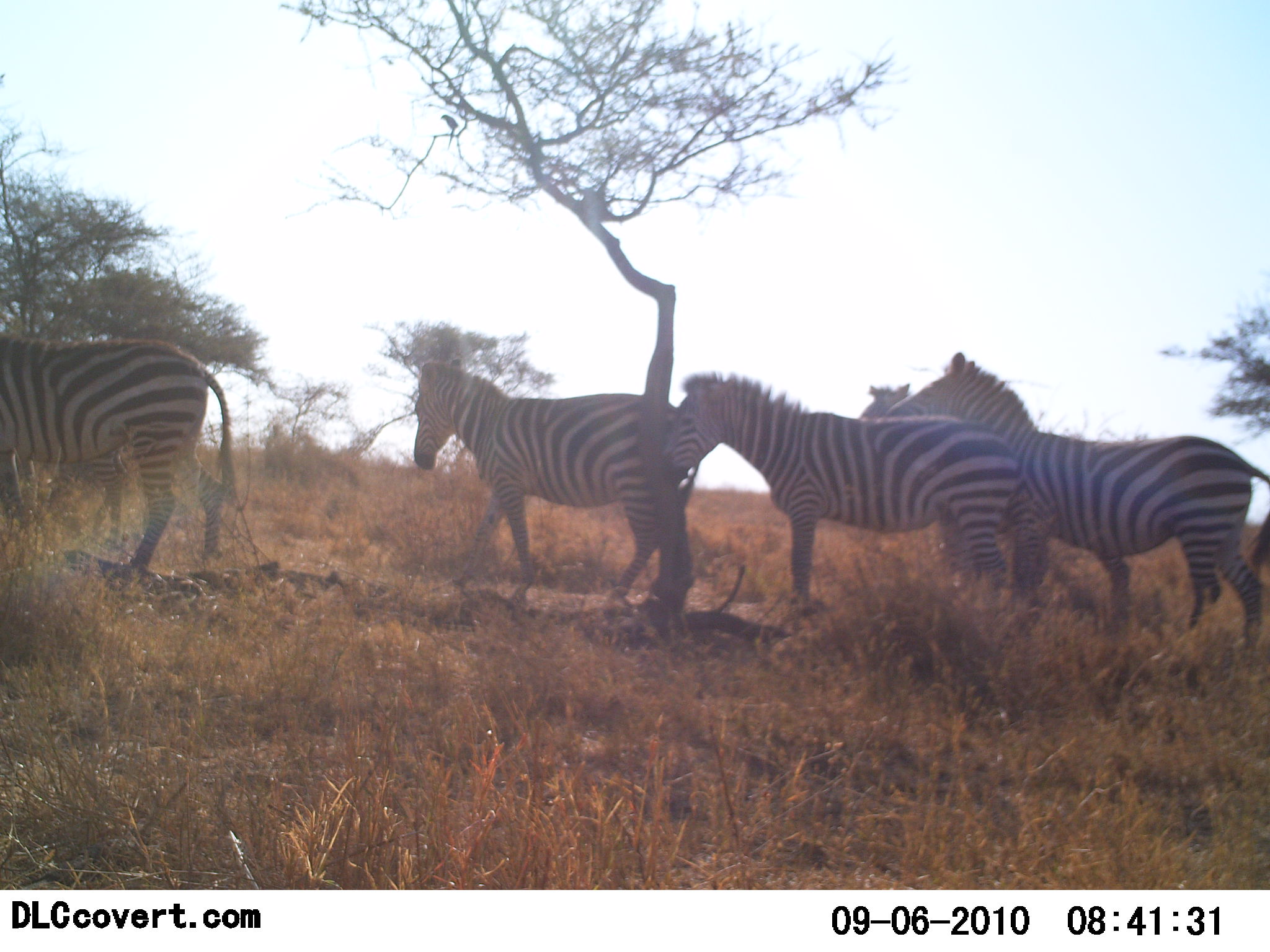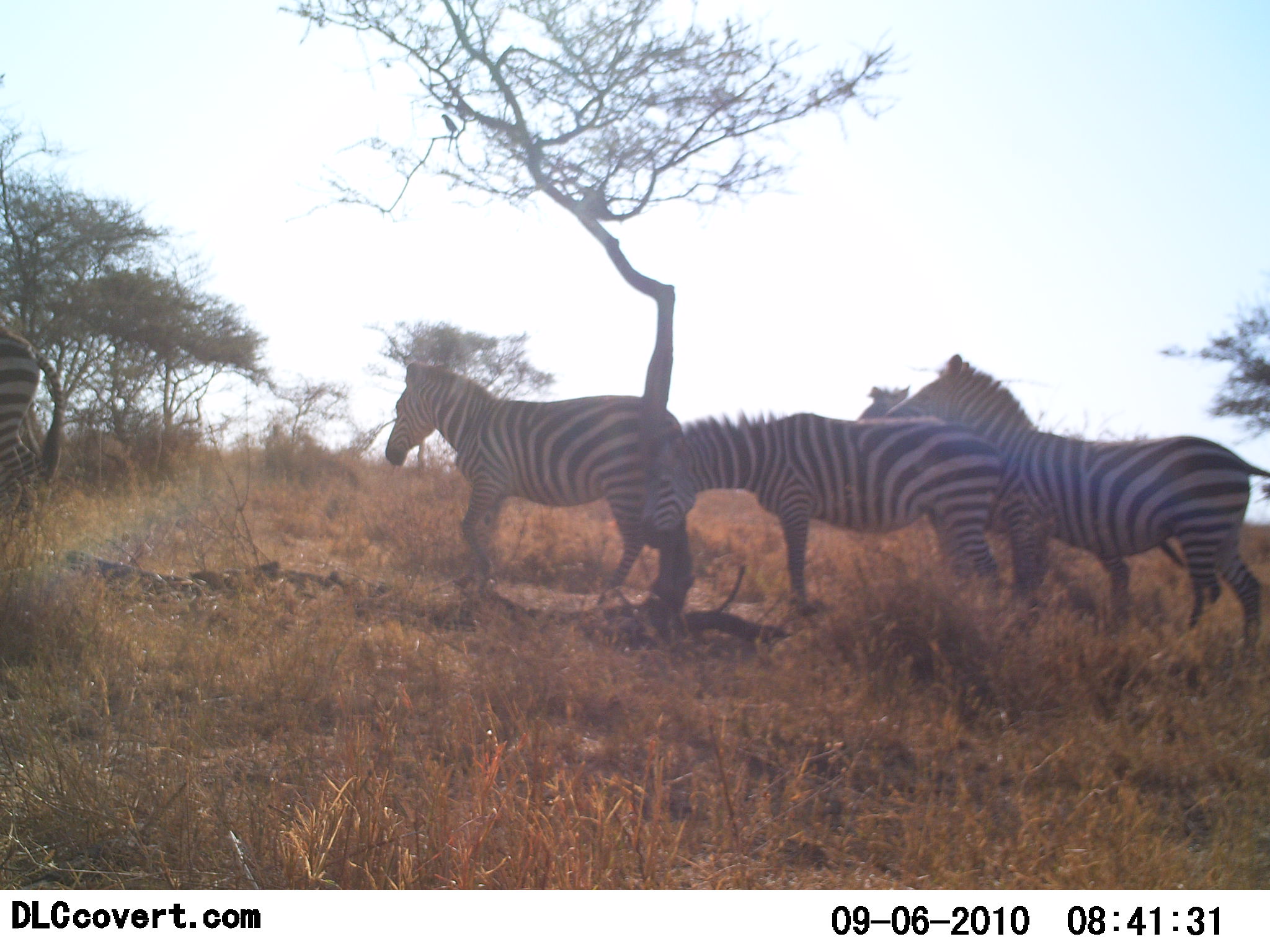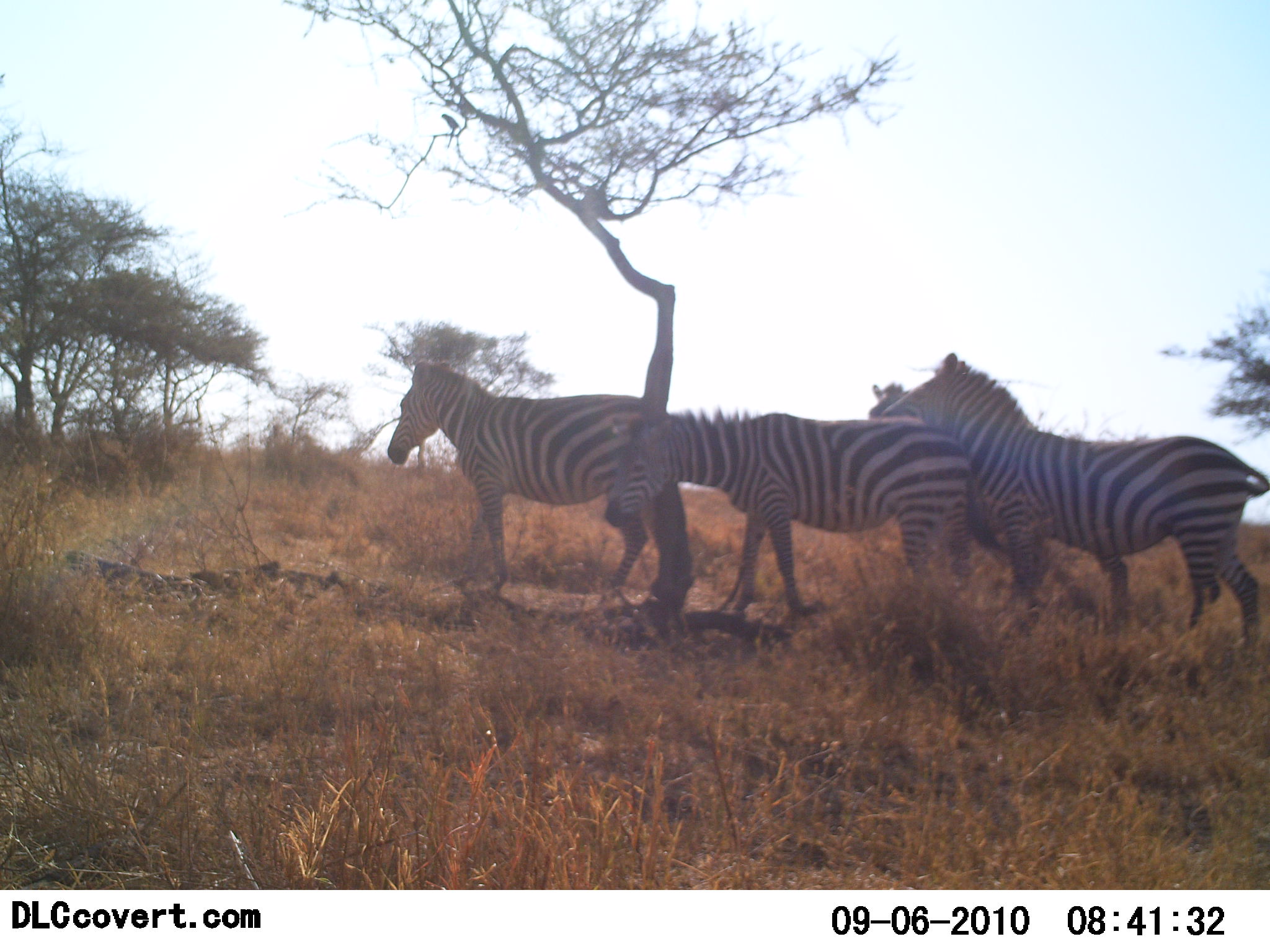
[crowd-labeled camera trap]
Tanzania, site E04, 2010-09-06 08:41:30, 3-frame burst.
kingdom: Animalia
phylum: Chordata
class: Mammalia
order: Perissodactyla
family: Equidae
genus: Equus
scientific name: Equus quagga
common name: plains zebra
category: zebra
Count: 5.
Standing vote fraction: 73%.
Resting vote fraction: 0%.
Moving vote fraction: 64%.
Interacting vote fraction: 0%.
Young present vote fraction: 9%.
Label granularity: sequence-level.